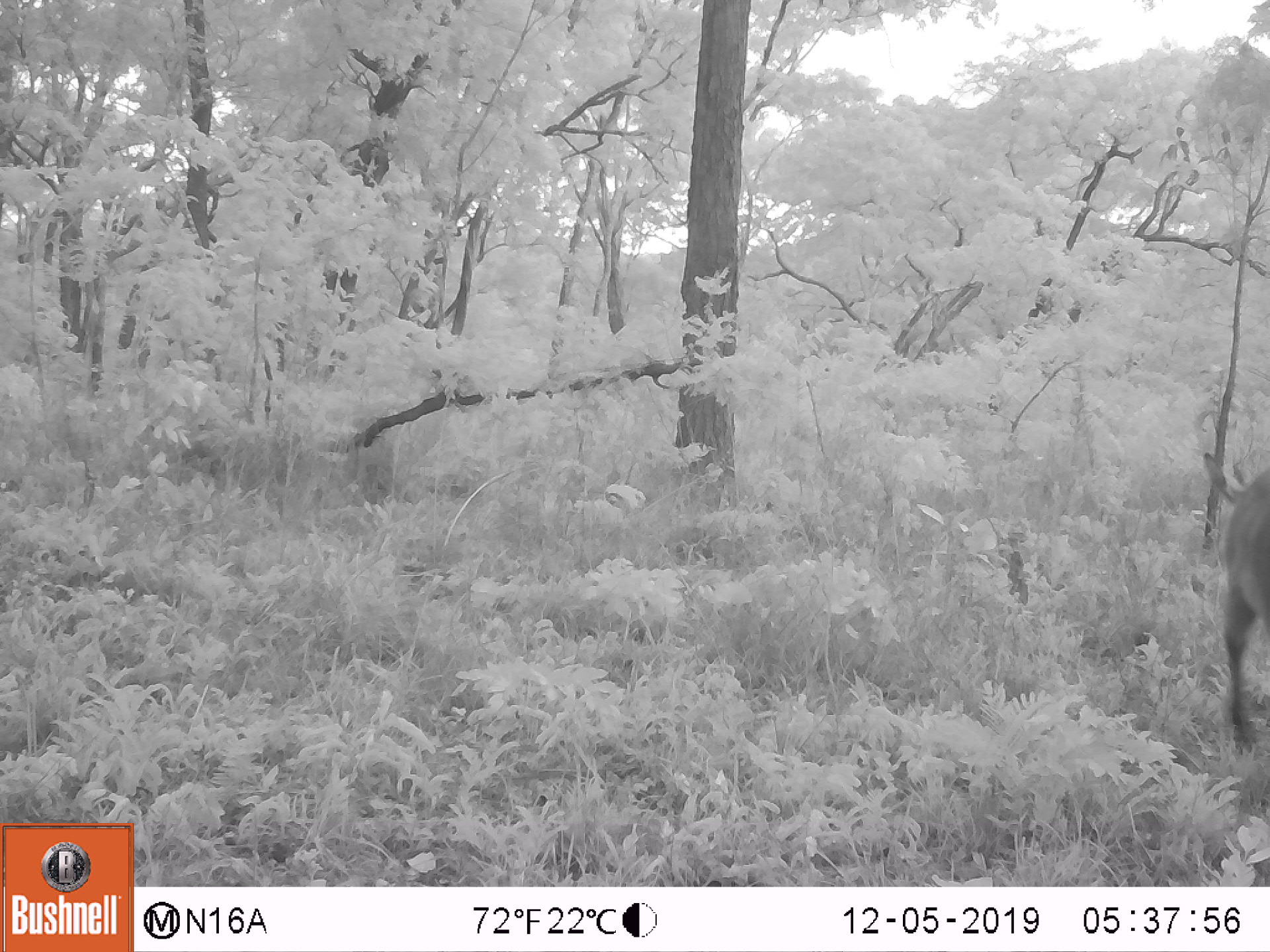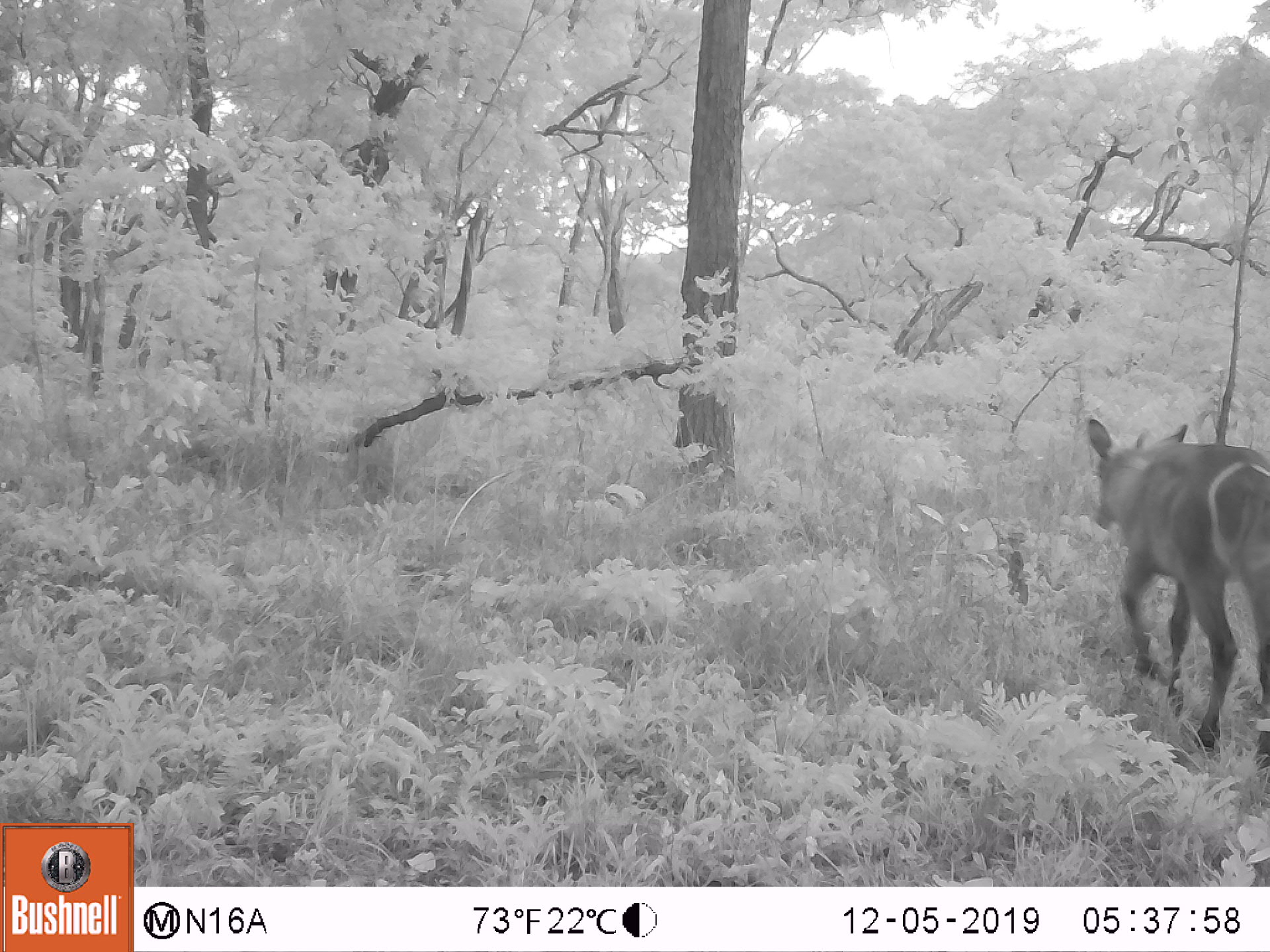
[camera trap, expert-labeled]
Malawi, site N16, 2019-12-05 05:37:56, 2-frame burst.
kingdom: Animalia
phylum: Chordata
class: Mammalia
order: Artiodactyla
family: Bovidae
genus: Kobus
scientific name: Kobus ellipsiprymnus ellipsiprymnus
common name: common waterbuck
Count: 1.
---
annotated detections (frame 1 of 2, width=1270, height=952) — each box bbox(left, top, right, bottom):
common waterbuck: bbox(1196, 455, 1269, 745)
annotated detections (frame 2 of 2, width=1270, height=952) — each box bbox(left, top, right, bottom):
common waterbuck: bbox(1088, 415, 1266, 772)